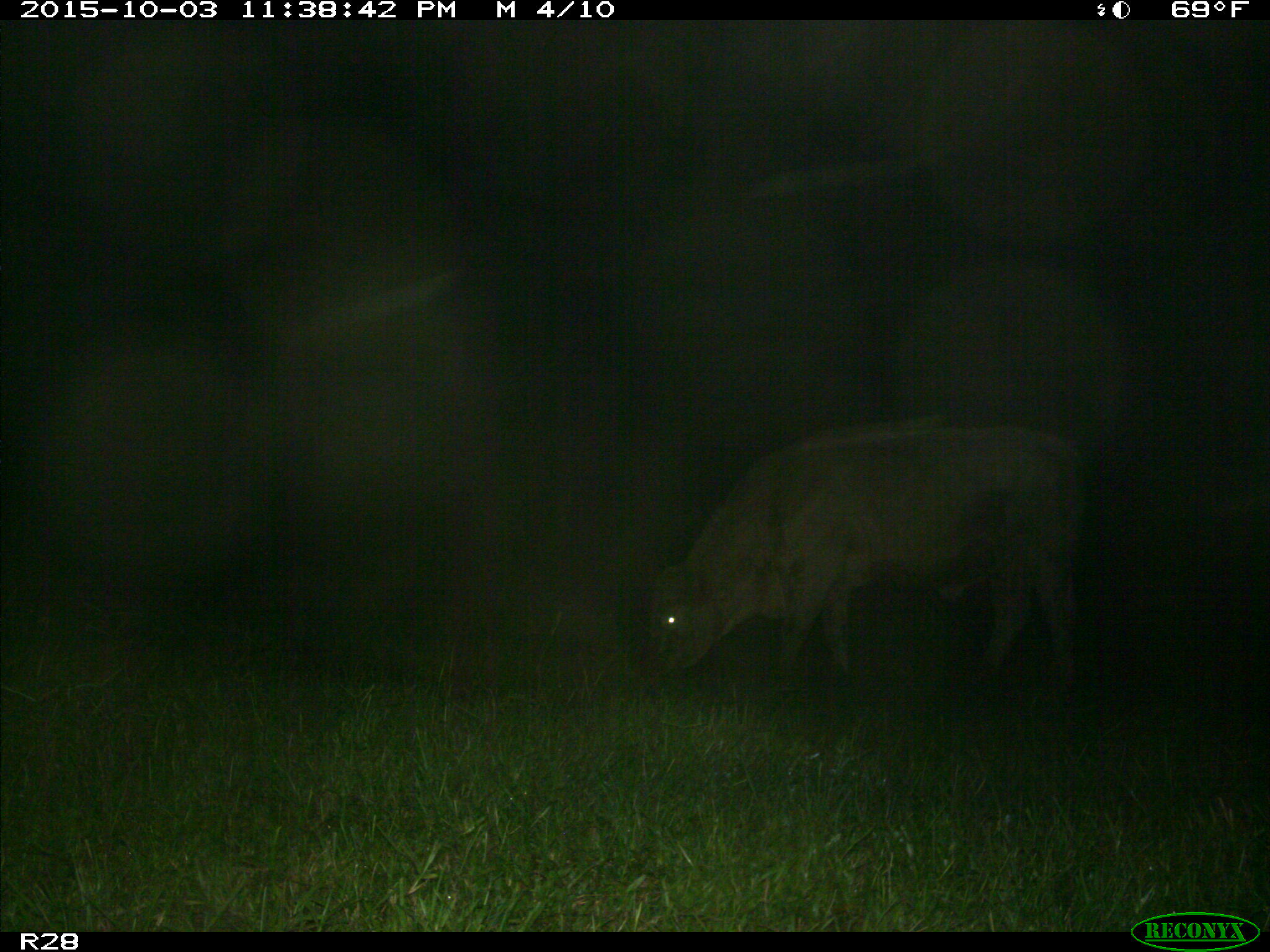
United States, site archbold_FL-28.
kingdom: Animalia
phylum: Chordata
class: Mammalia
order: Artiodactyla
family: Bovidae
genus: Bos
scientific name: Bos taurus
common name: domestic cow